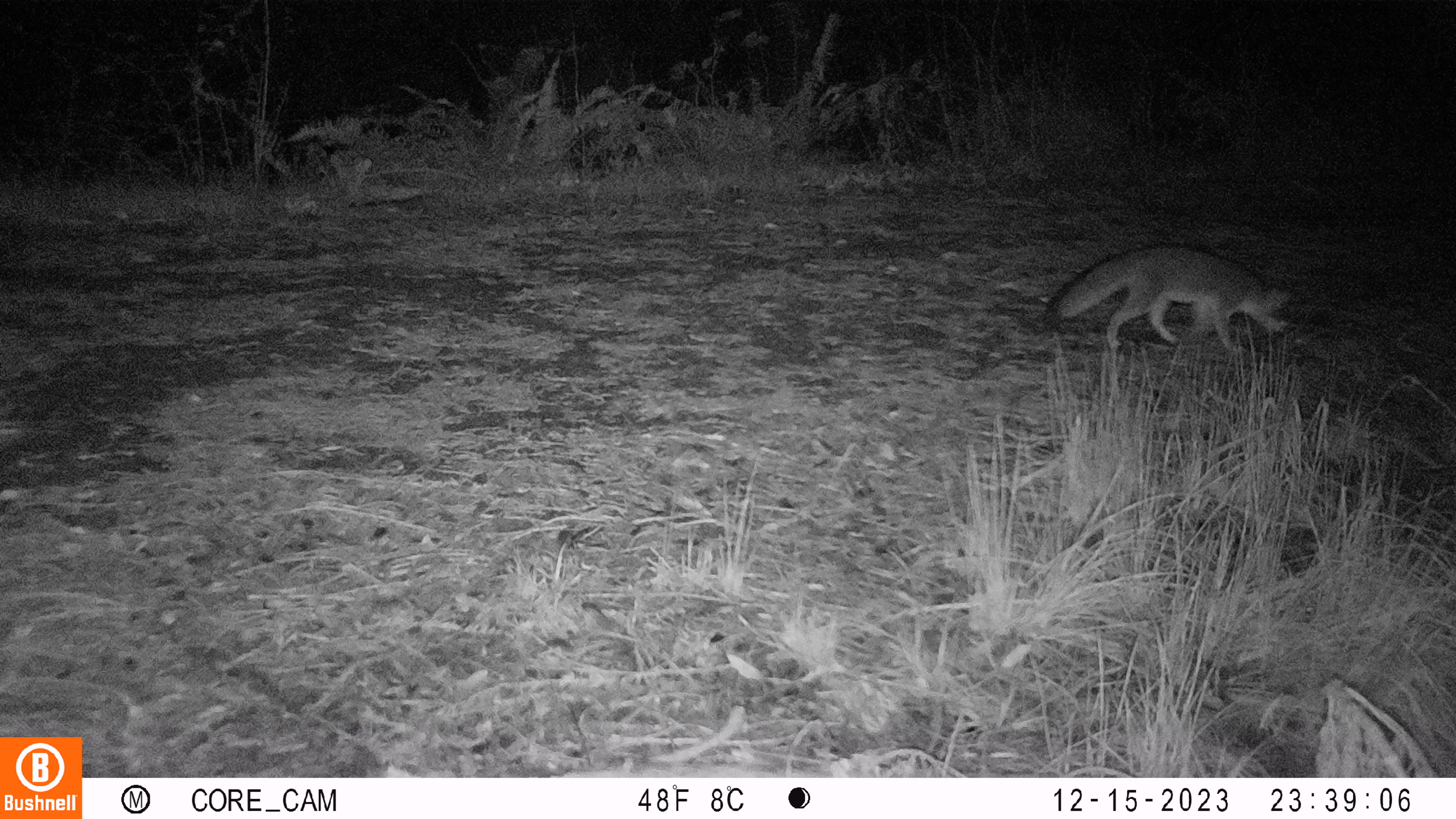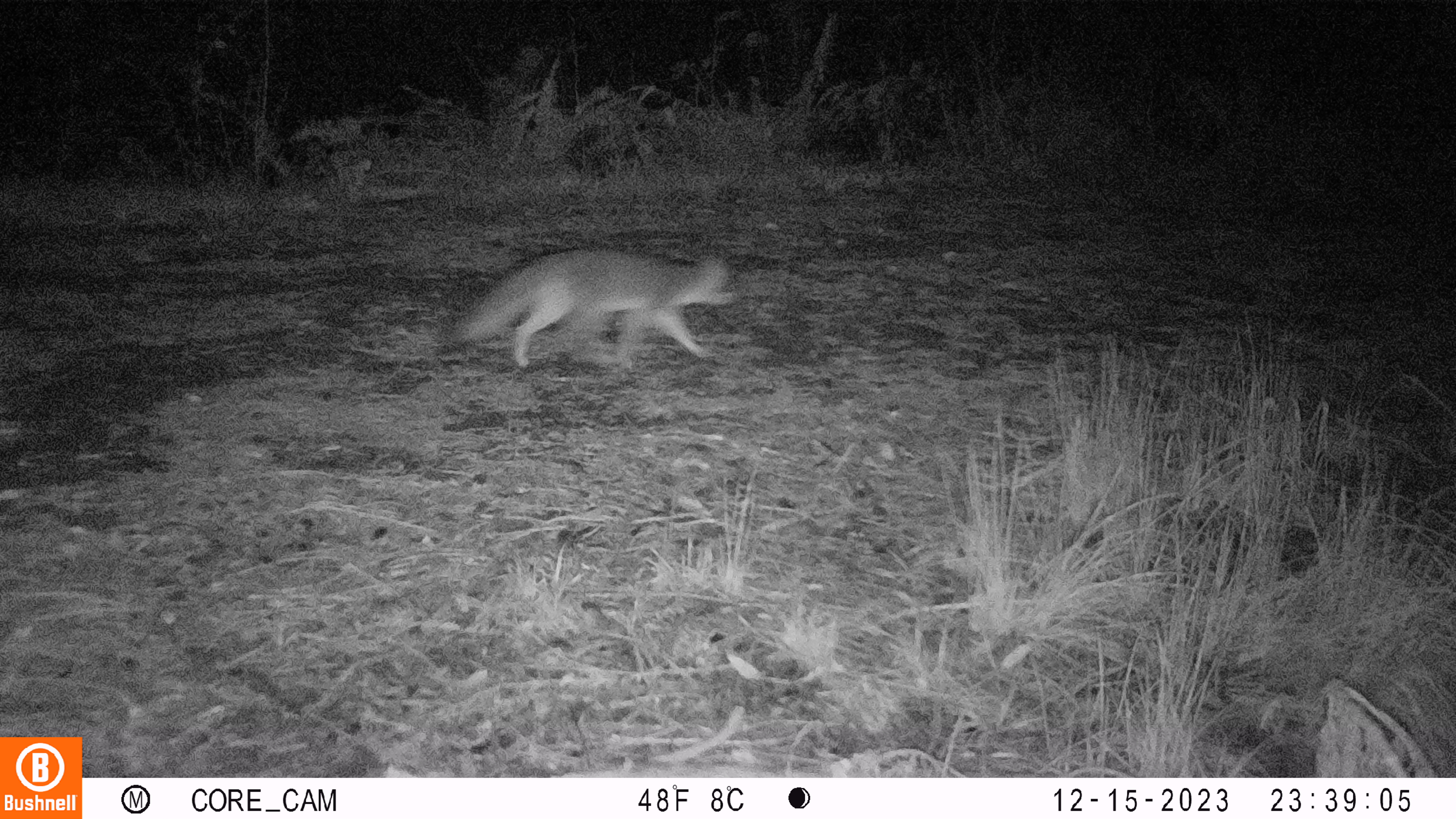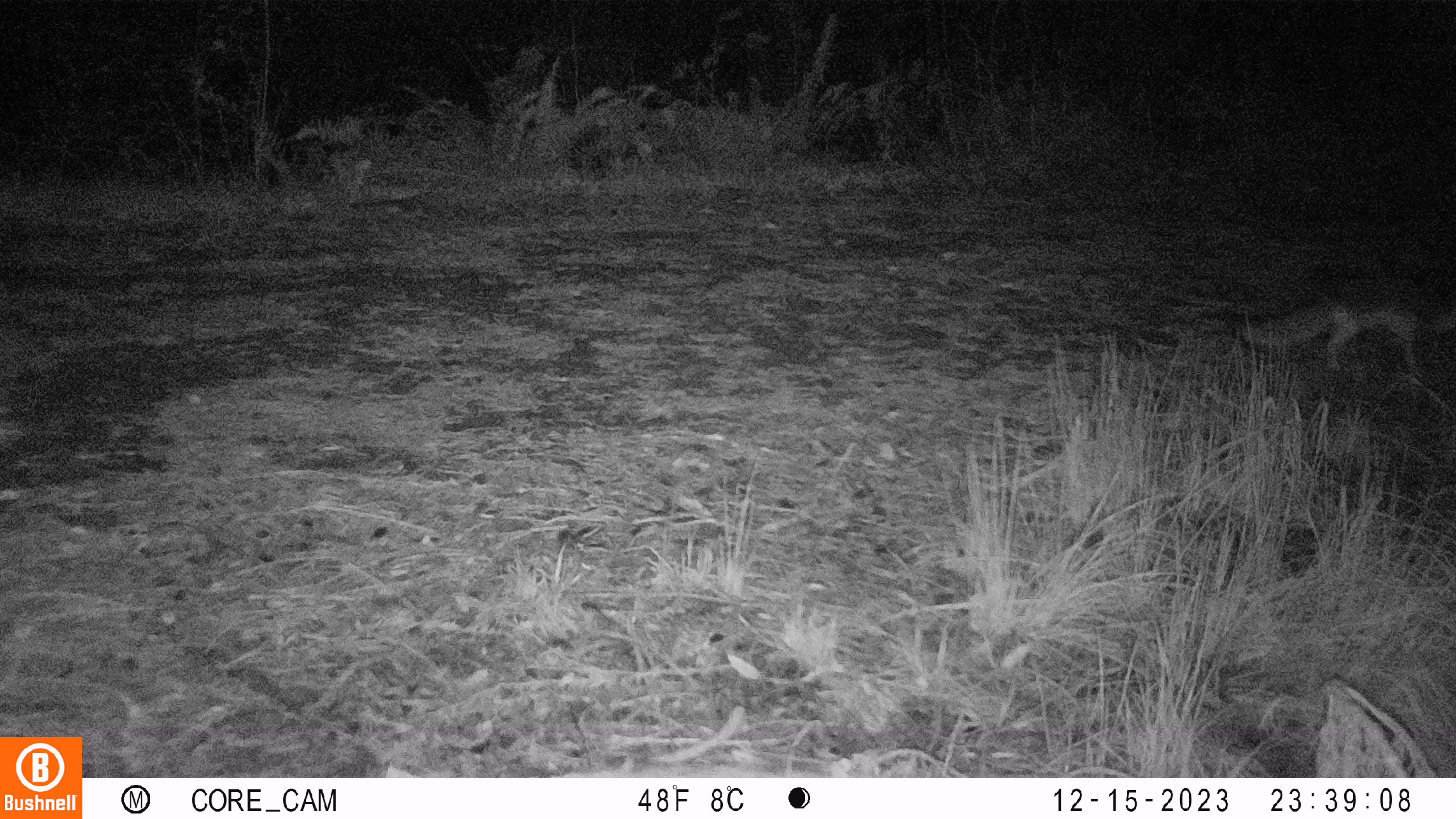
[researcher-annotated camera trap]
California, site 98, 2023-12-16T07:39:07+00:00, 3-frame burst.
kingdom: Animalia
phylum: Chordata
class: Mammalia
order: Carnivora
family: Canidae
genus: Urocyon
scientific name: Urocyon cinereoargenteus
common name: gray fox